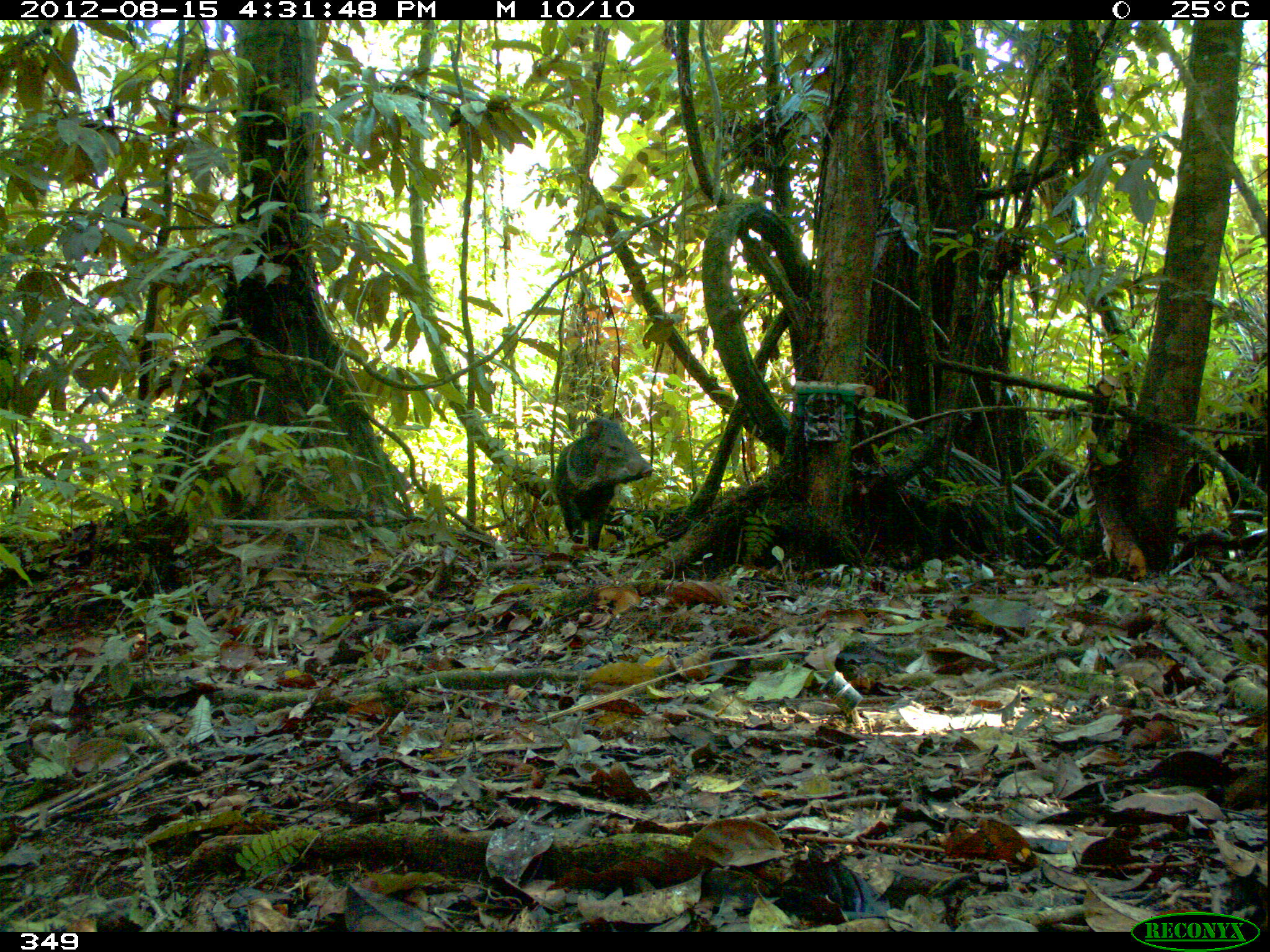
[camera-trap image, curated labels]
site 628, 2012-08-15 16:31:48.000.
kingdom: Animalia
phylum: Chordata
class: Mammalia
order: Artiodactyla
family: Tayassuidae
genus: Pecari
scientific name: Pecari tajacu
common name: collared peccary